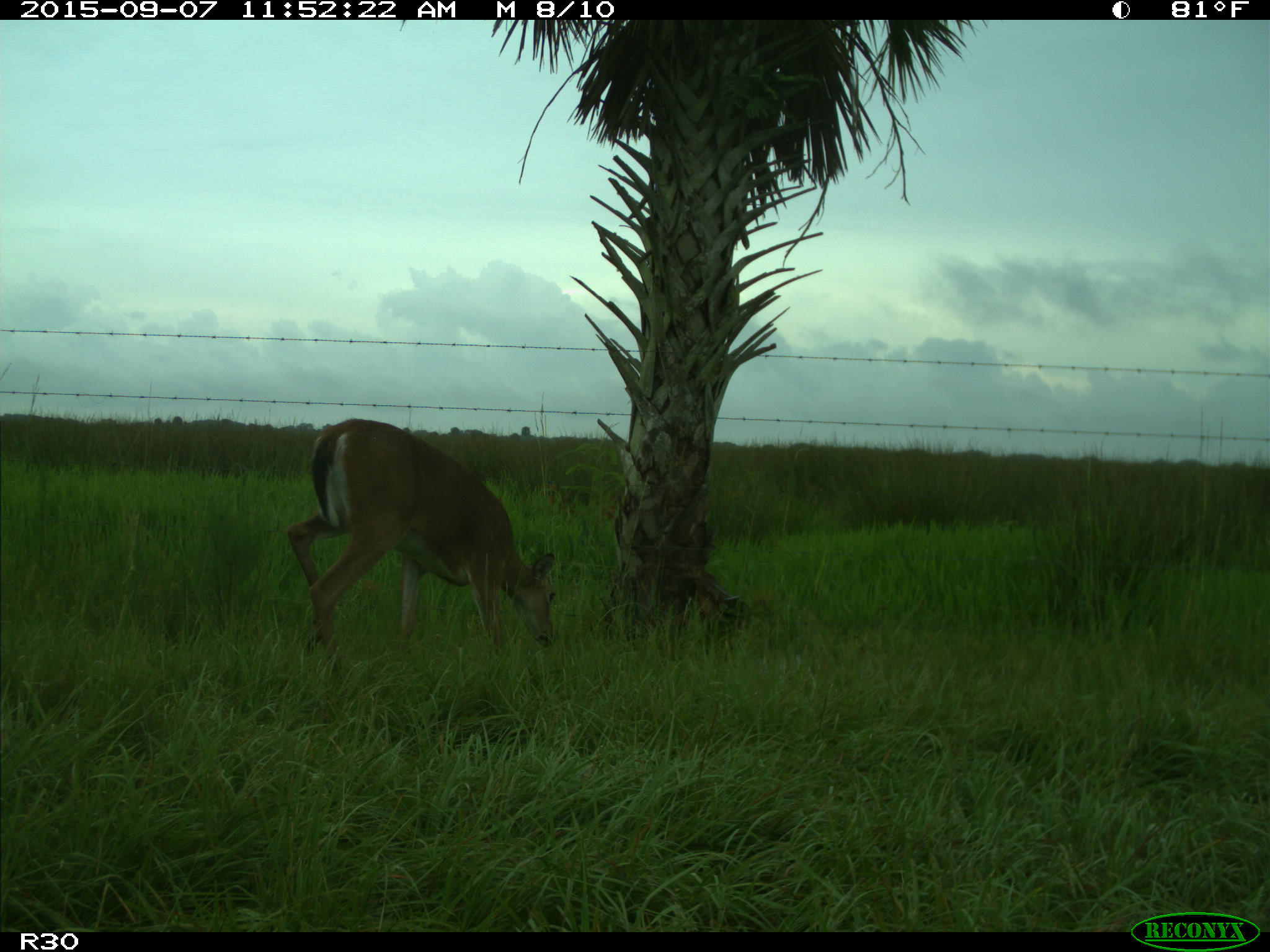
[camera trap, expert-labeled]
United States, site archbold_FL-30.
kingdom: Animalia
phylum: Chordata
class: Mammalia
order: Artiodactyla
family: Cervidae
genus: Odocoileus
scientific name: Odocoileus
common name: deer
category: unidentified deer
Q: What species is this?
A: Unidentified deer (deer) (Odocoileus).